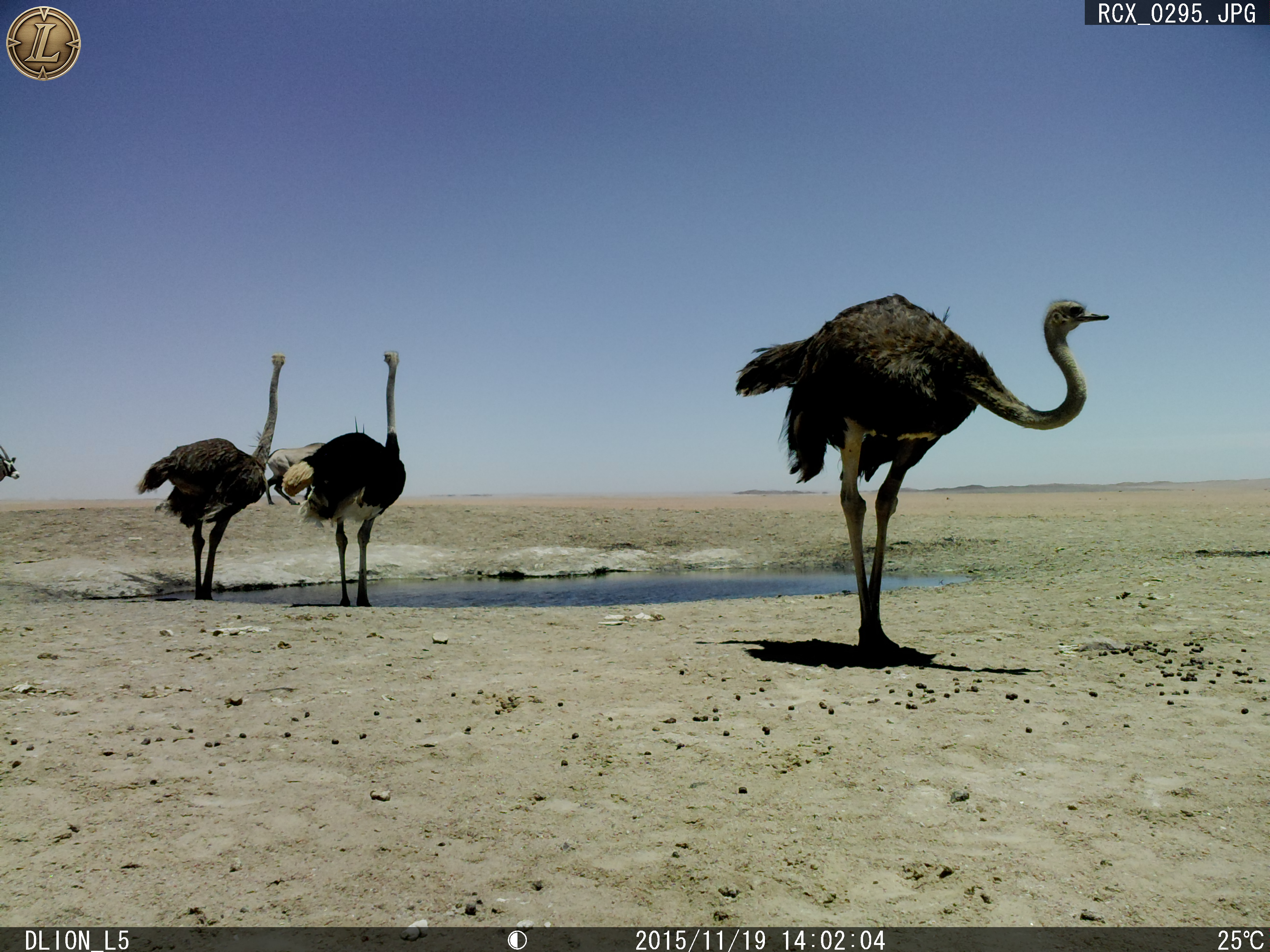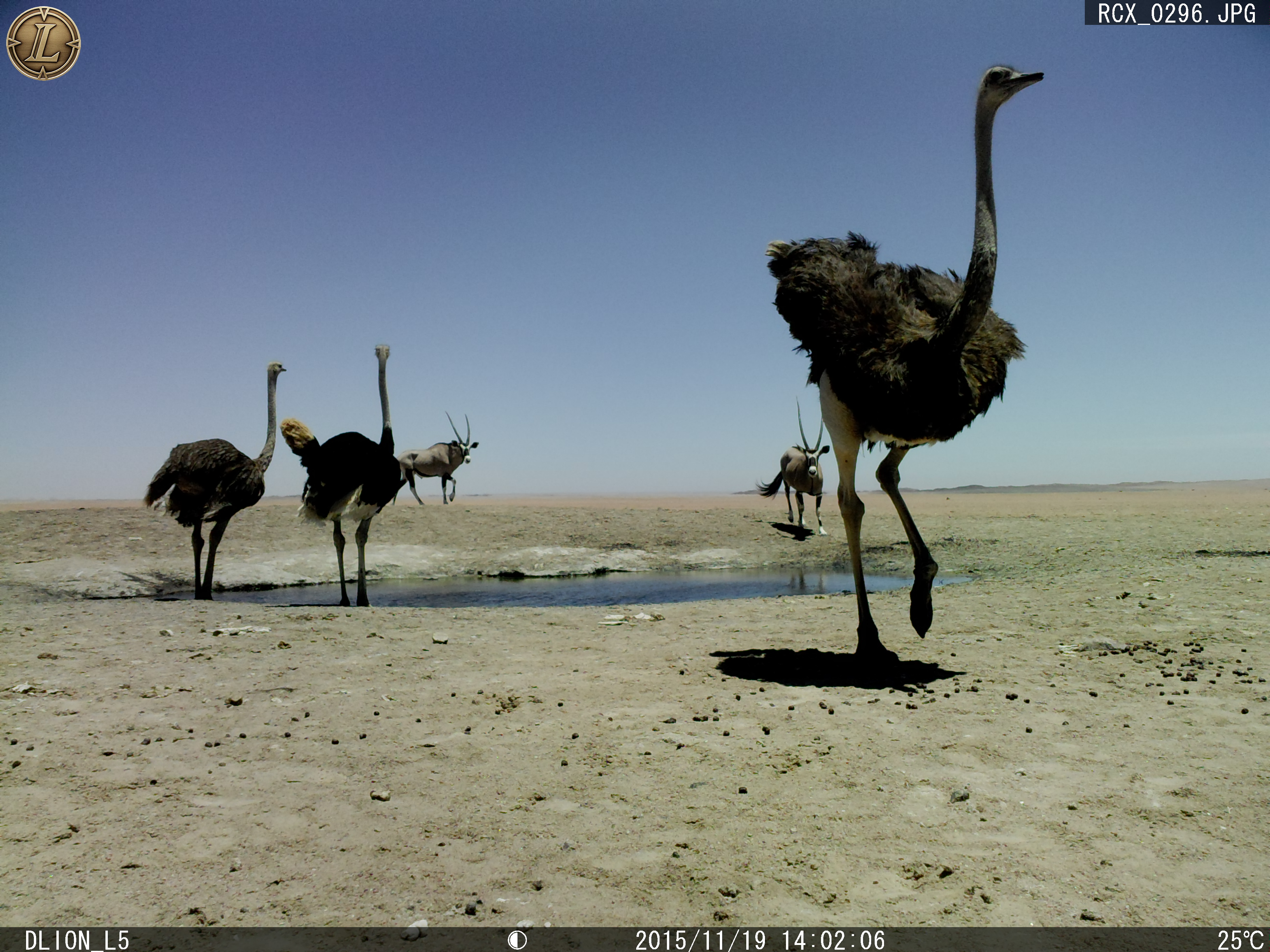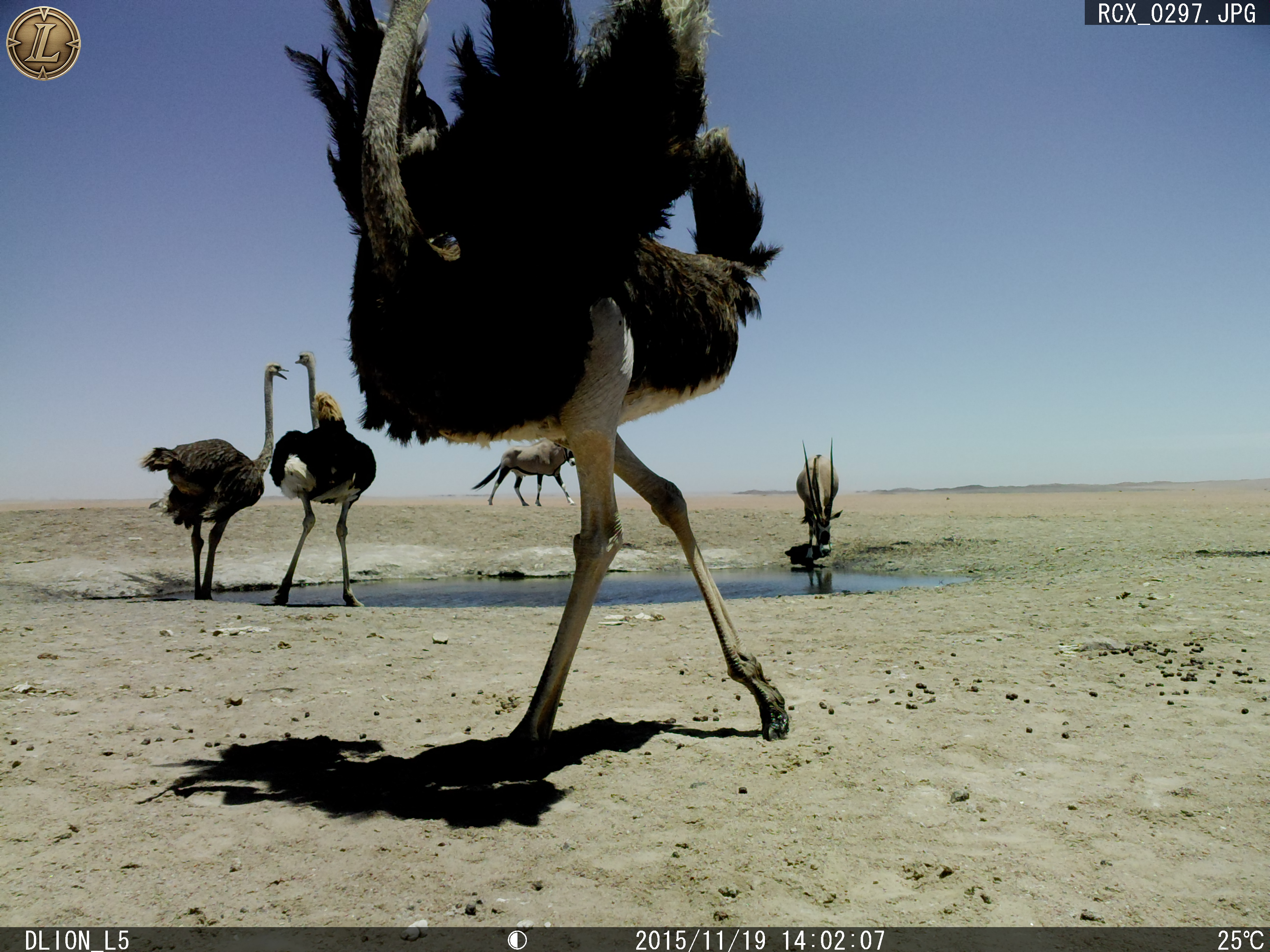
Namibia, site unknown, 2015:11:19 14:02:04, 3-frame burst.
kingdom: Animalia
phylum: Chordata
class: Aves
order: Struthioniformes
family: Struthionidae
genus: Struthio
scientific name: Struthio camelus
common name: common ostrich